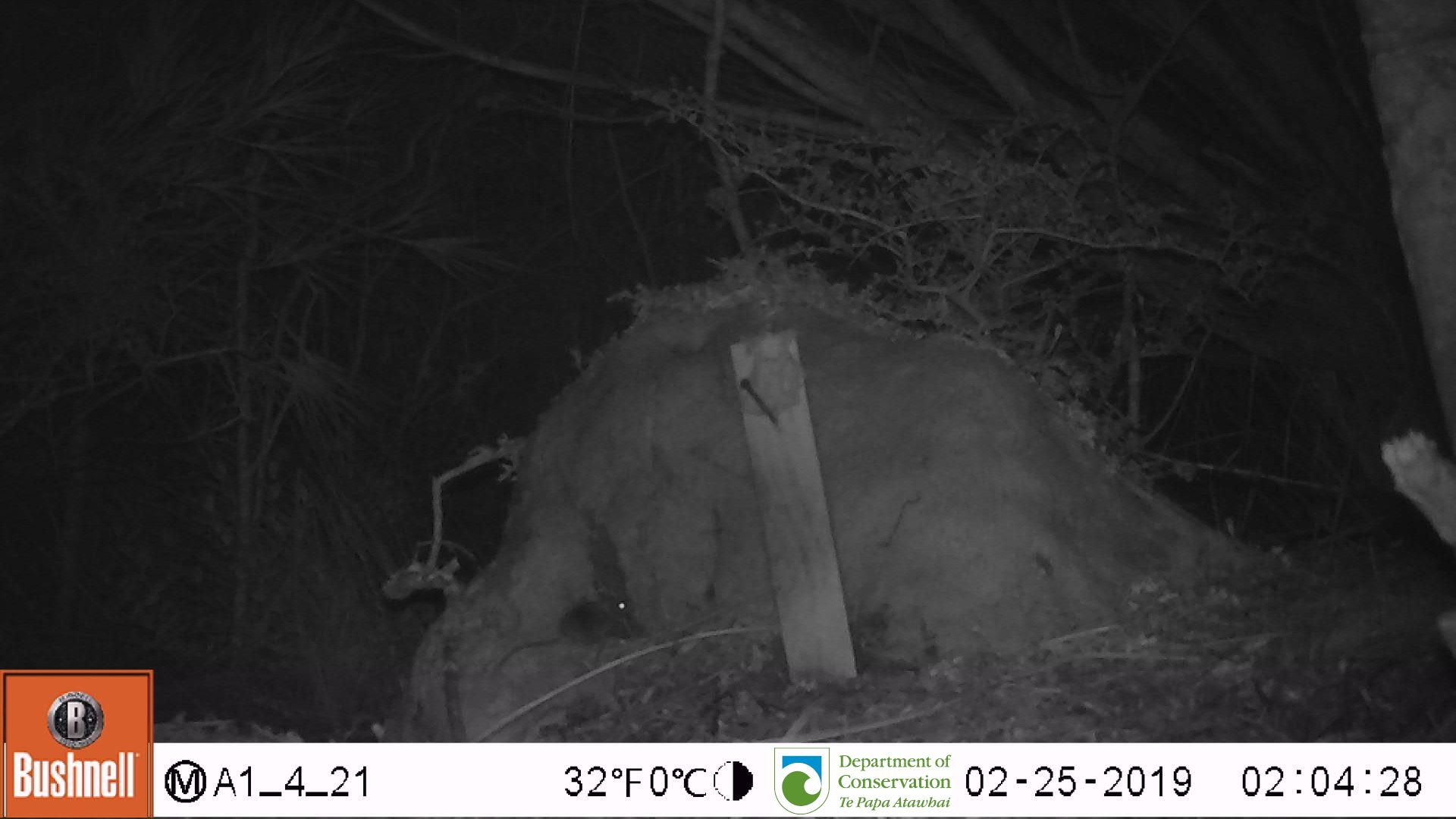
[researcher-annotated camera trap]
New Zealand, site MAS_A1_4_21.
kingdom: Animalia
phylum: Chordata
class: Mammalia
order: Rodentia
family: Muridae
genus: Mus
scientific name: Mus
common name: mouse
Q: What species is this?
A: Mouse (Mus).